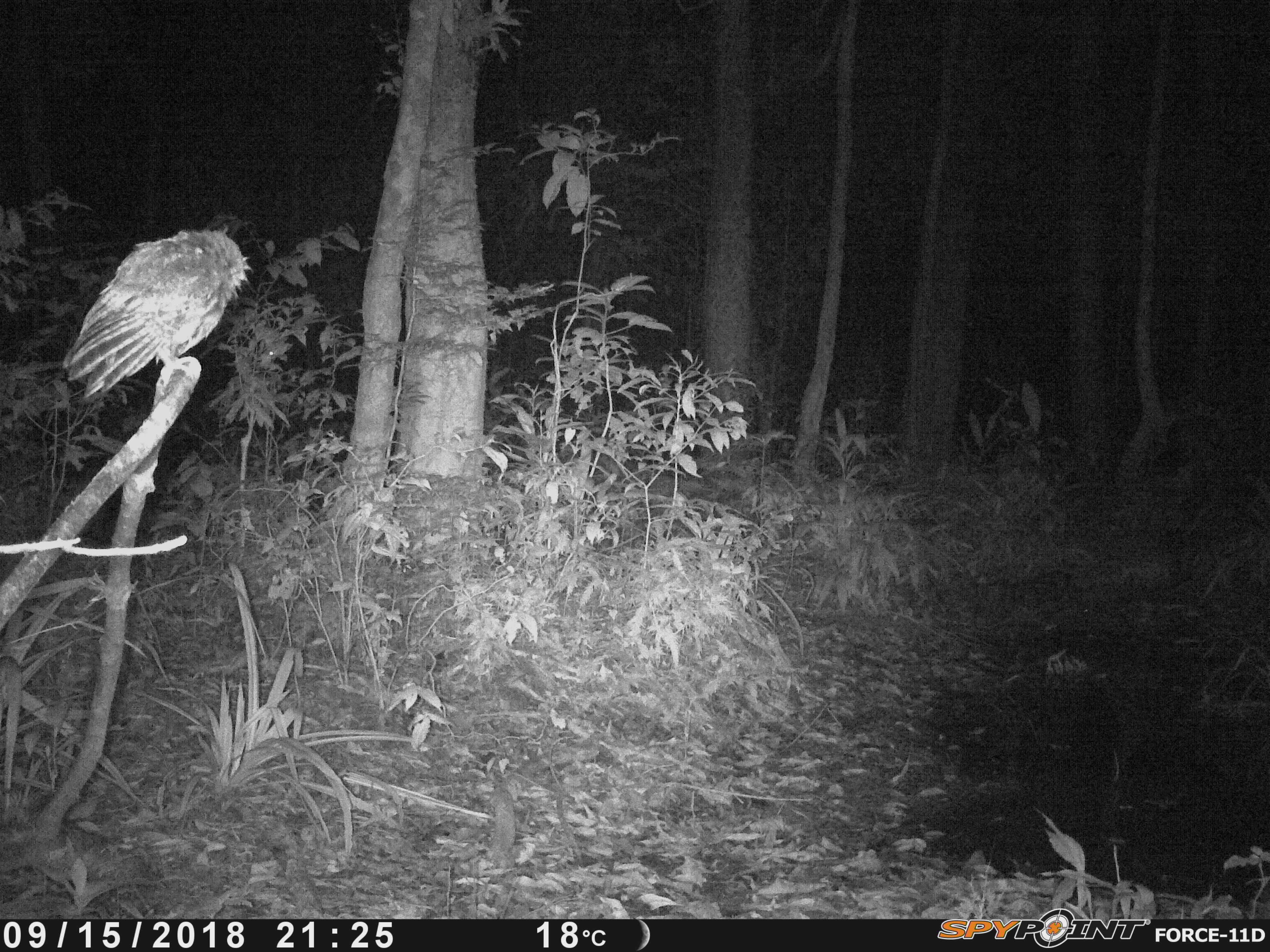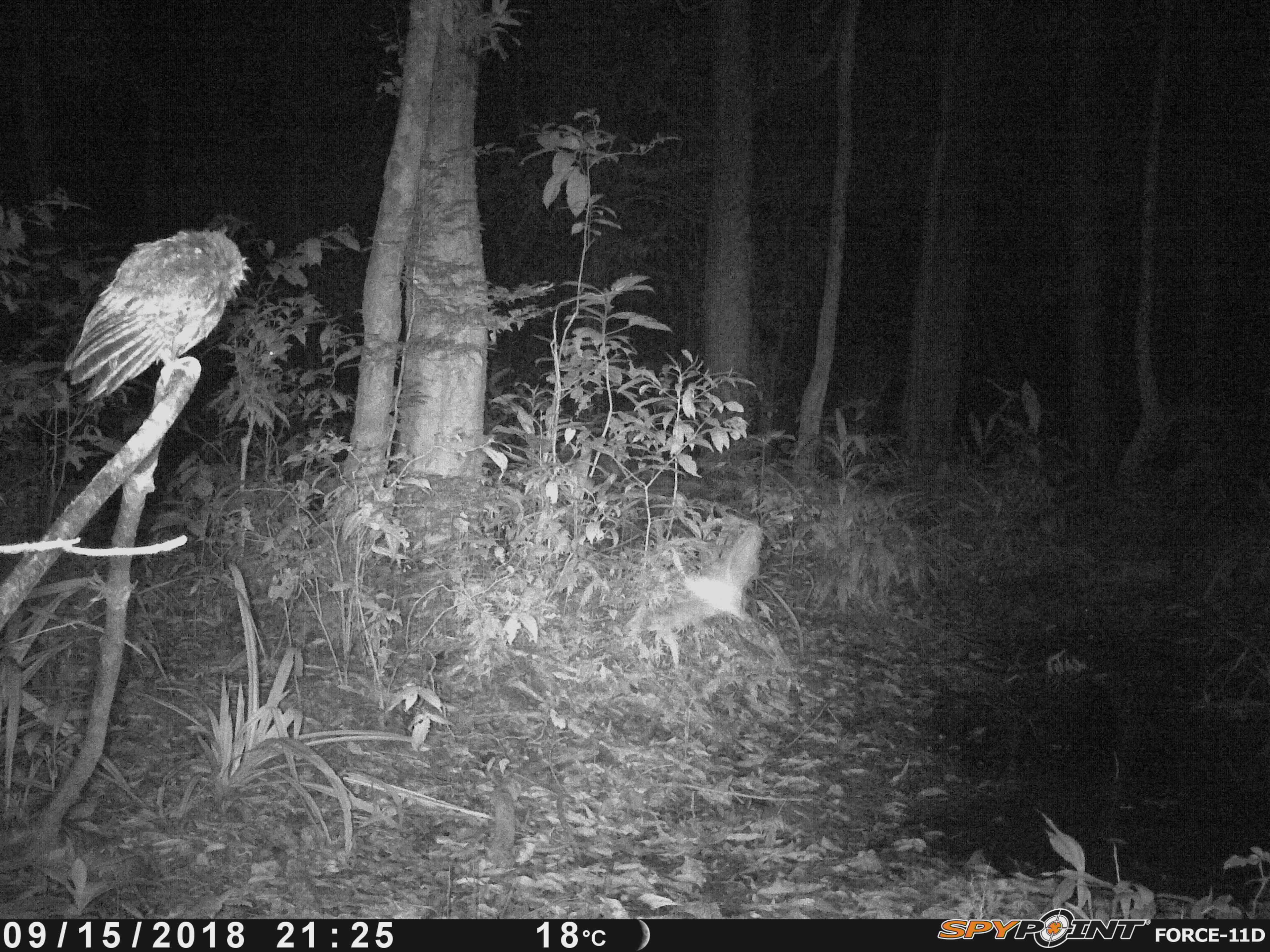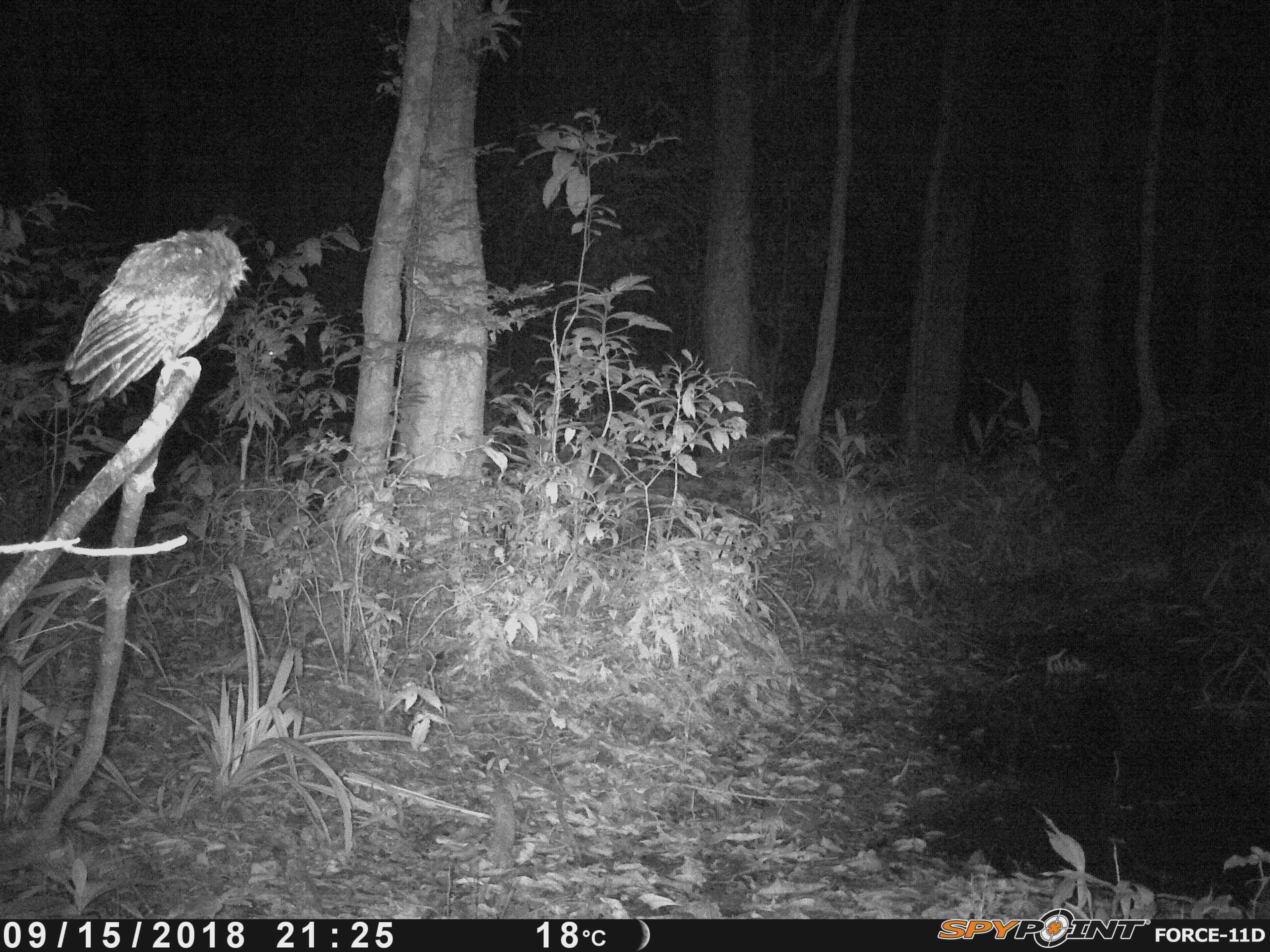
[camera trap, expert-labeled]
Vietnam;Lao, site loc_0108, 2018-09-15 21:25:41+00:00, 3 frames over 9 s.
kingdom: Animalia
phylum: Chordata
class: Aves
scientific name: Aves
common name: bird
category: unidentified bird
Unidentified bird (bird) (Aves). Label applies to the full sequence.